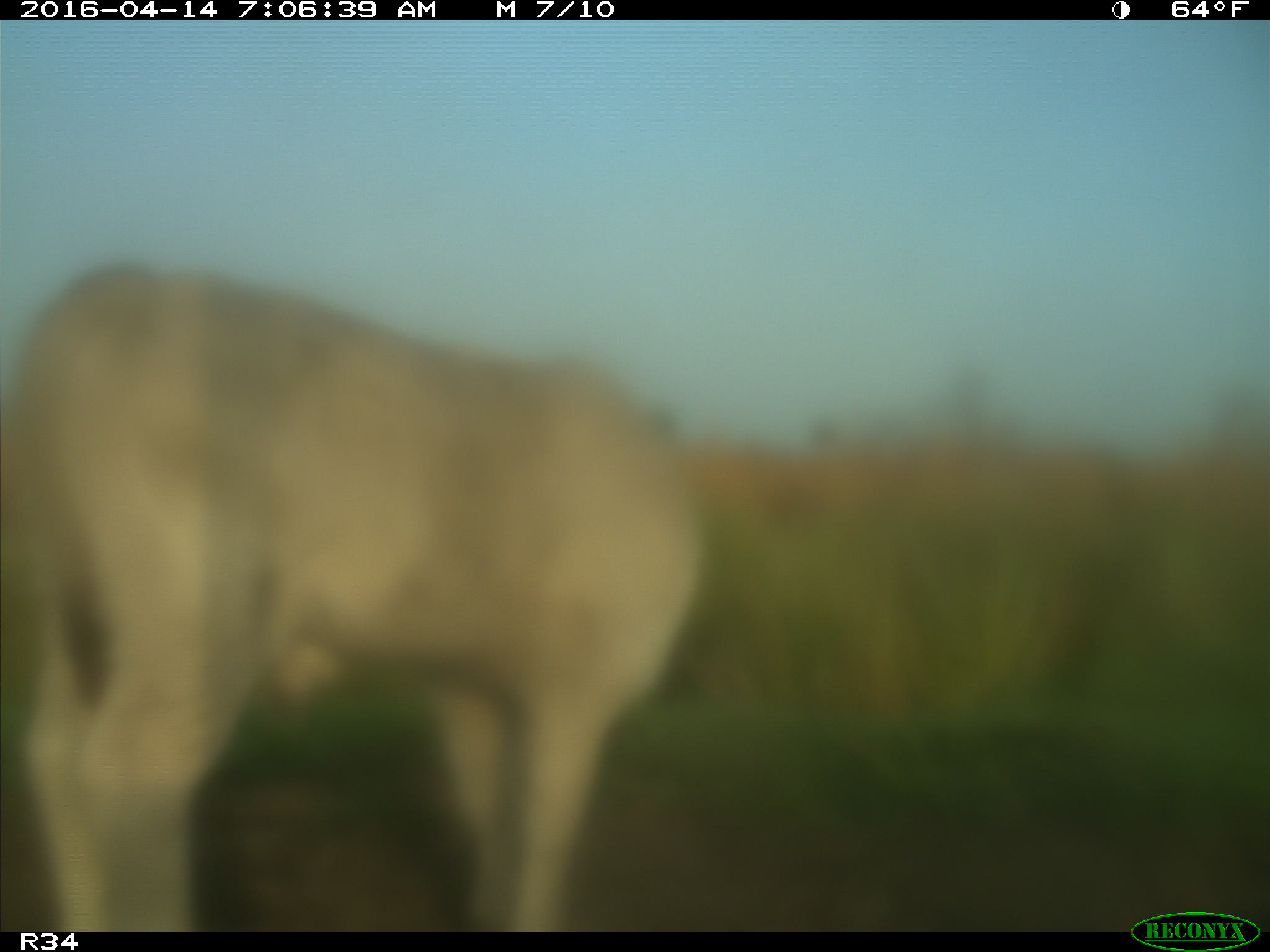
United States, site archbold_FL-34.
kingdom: Animalia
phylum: Chordata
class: Mammalia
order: Artiodactyla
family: Bovidae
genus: Bos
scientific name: Bos taurus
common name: domestic cow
Bos taurus (domestic cow).